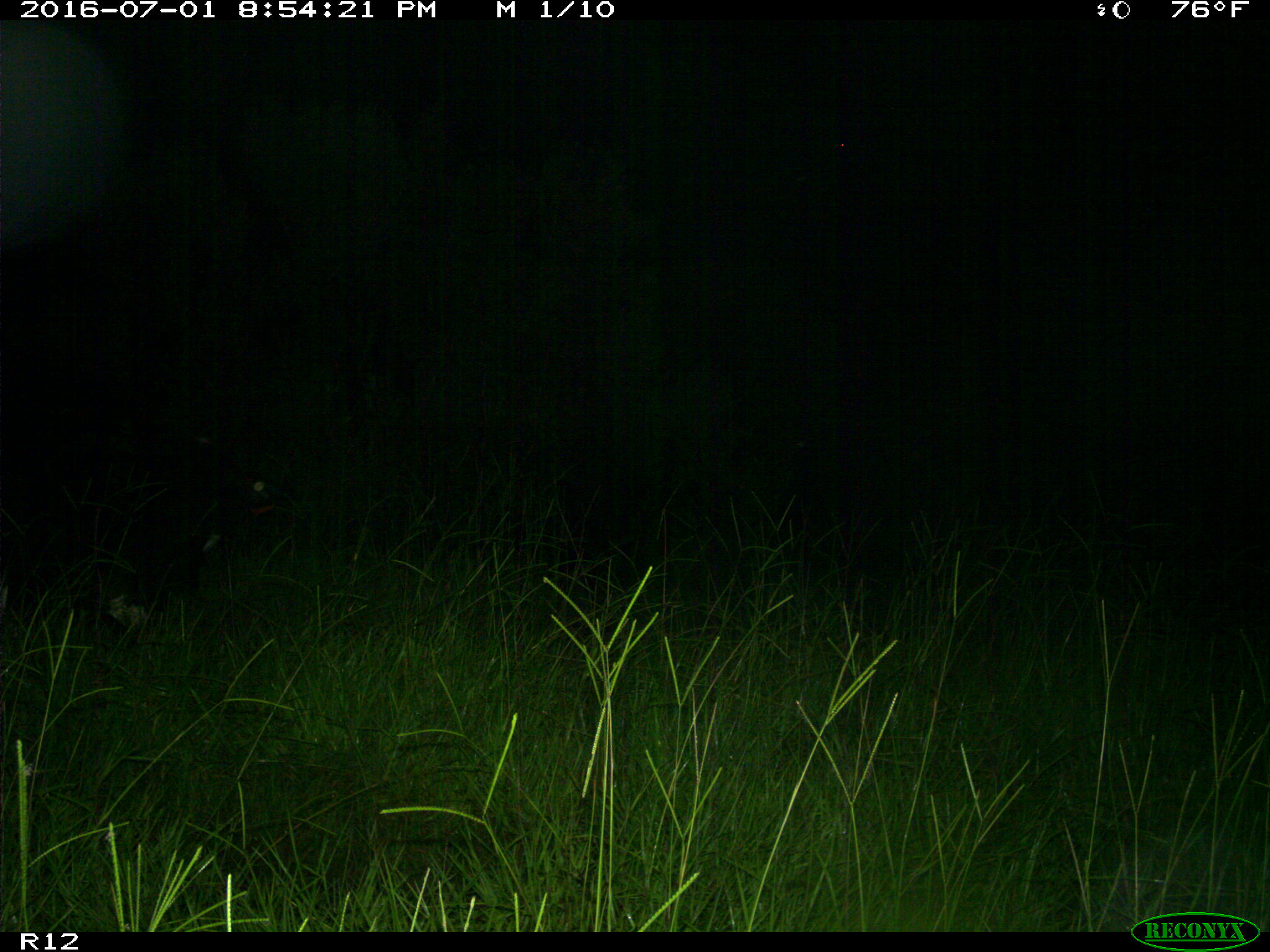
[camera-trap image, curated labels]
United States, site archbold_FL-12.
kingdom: Animalia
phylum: Chordata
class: Mammalia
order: Artiodactyla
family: Bovidae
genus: Bos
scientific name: Bos taurus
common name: domestic cow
Bos taurus (domestic cow).